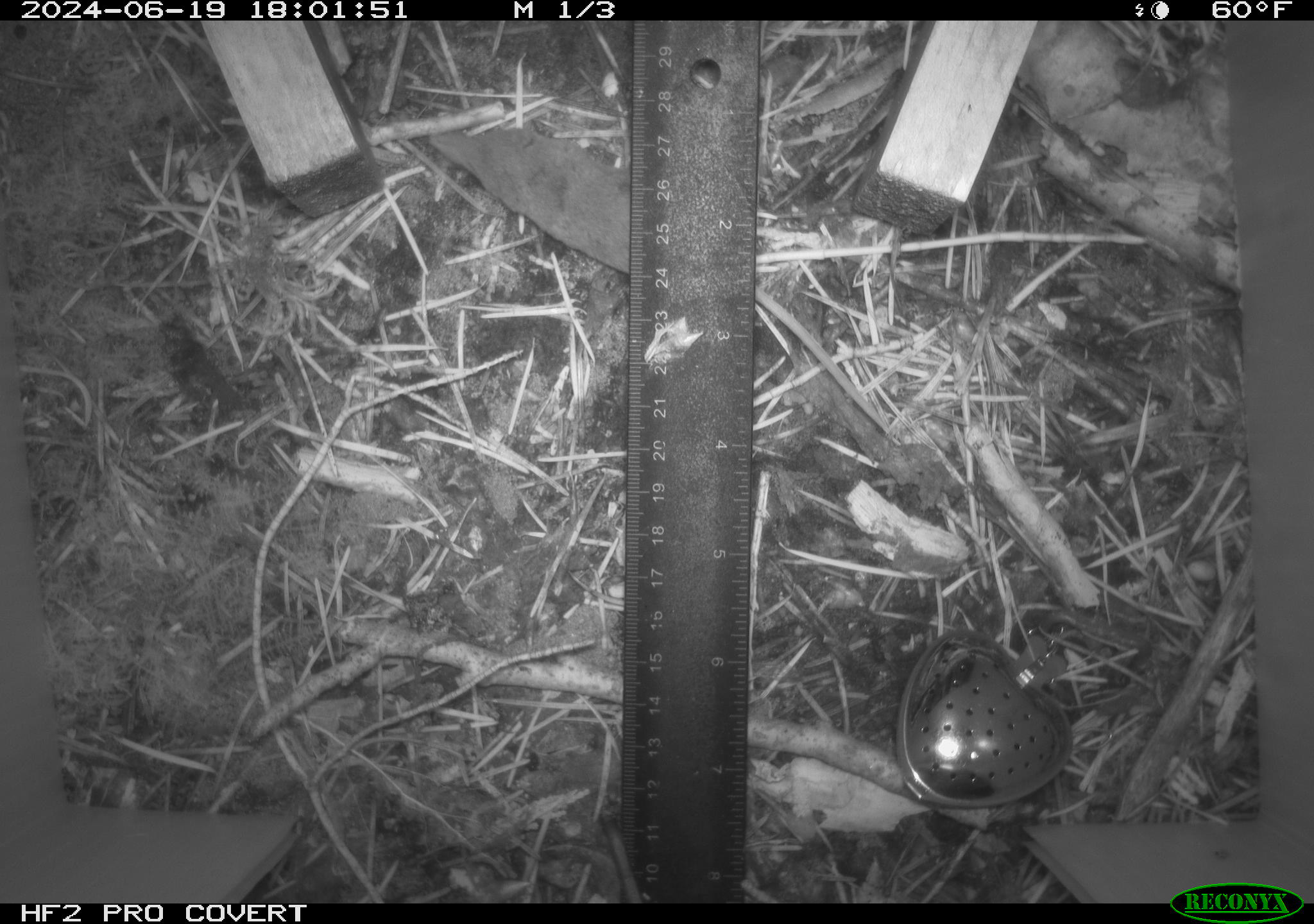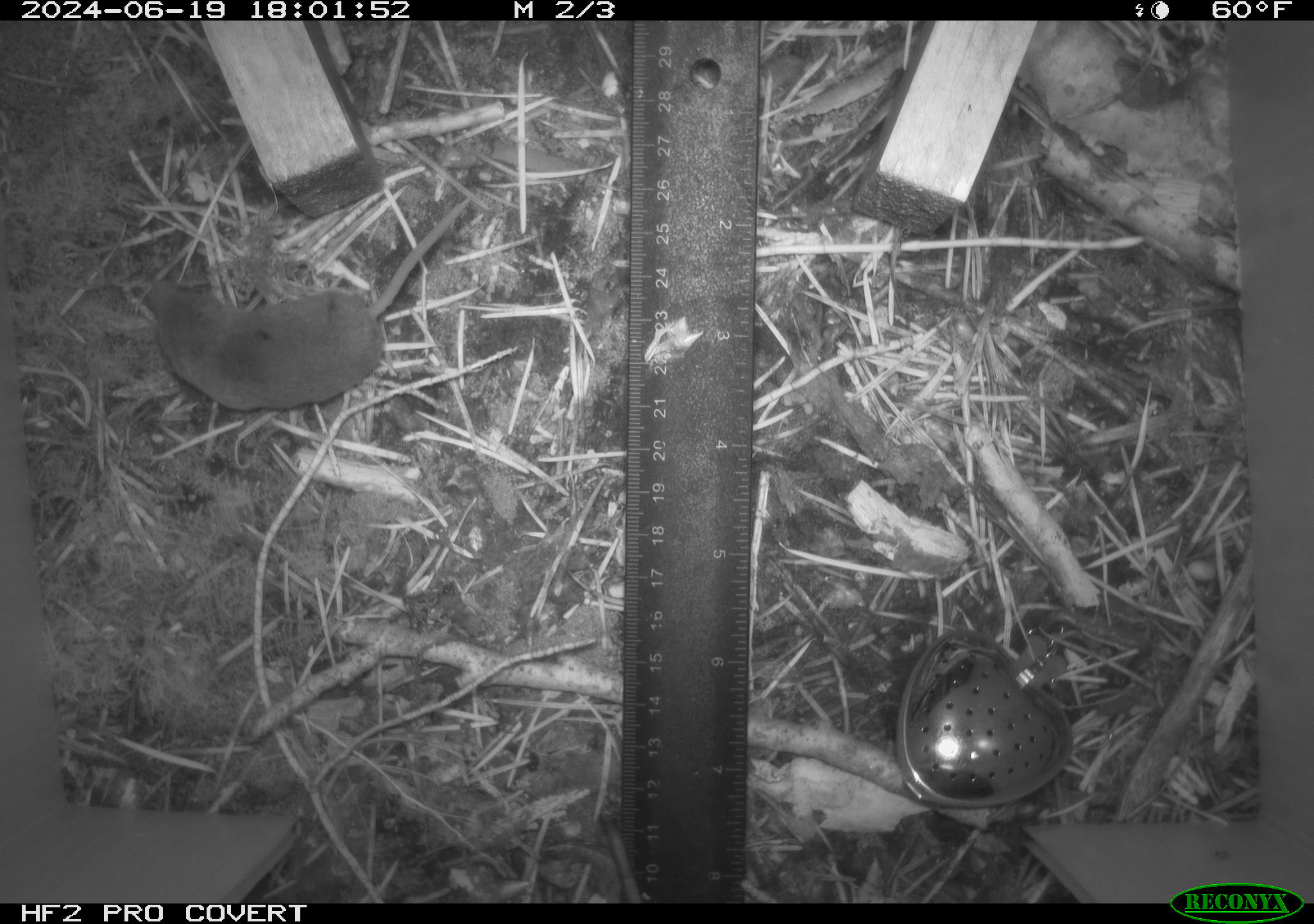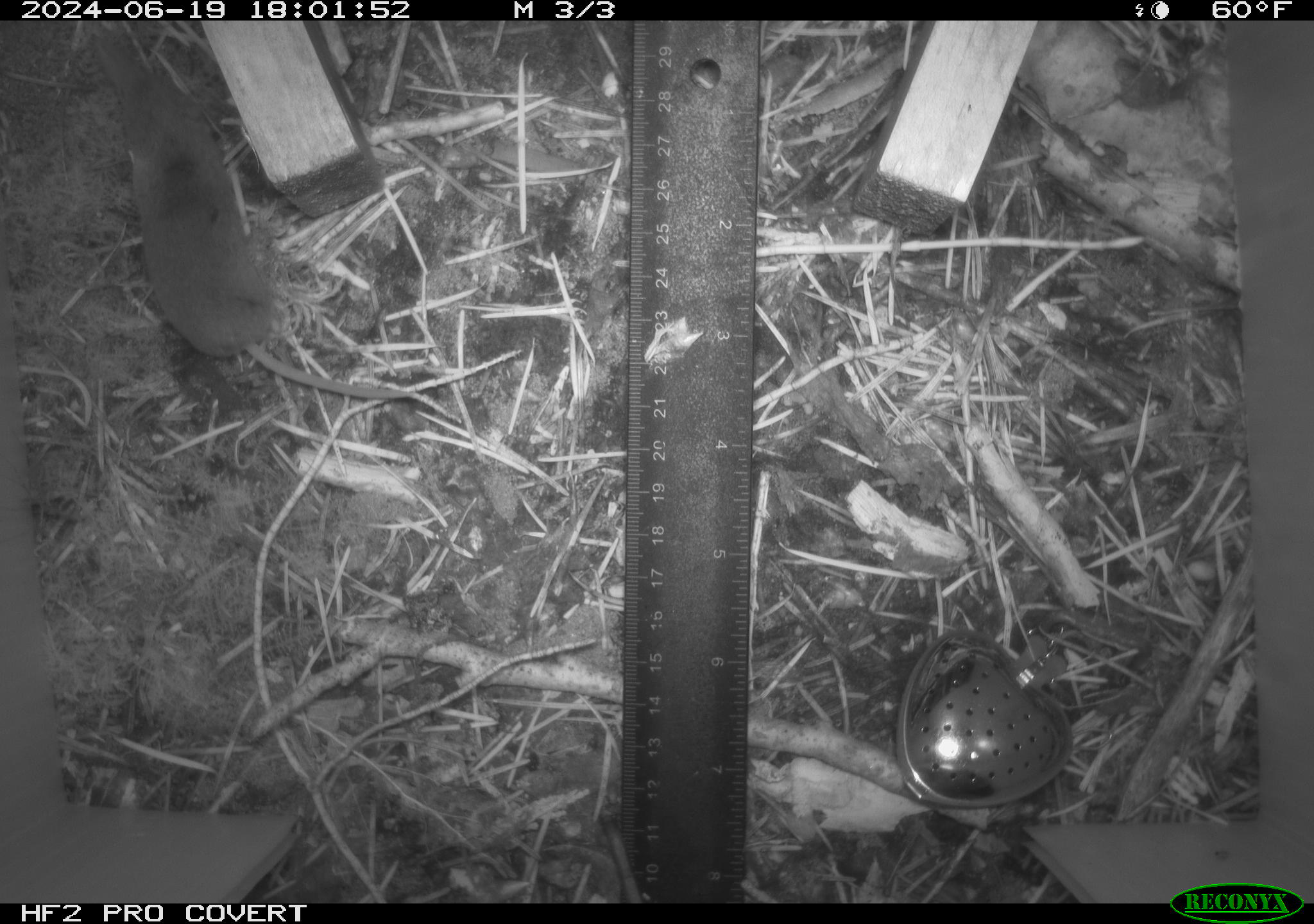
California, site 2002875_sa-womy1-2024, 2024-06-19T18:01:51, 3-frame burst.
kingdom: Animalia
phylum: Chordata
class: Mammalia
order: Eulipotyphla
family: Soricidae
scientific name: Soricidae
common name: shrews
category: soricidae family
Soricidae family (shrews) (Soricidae).